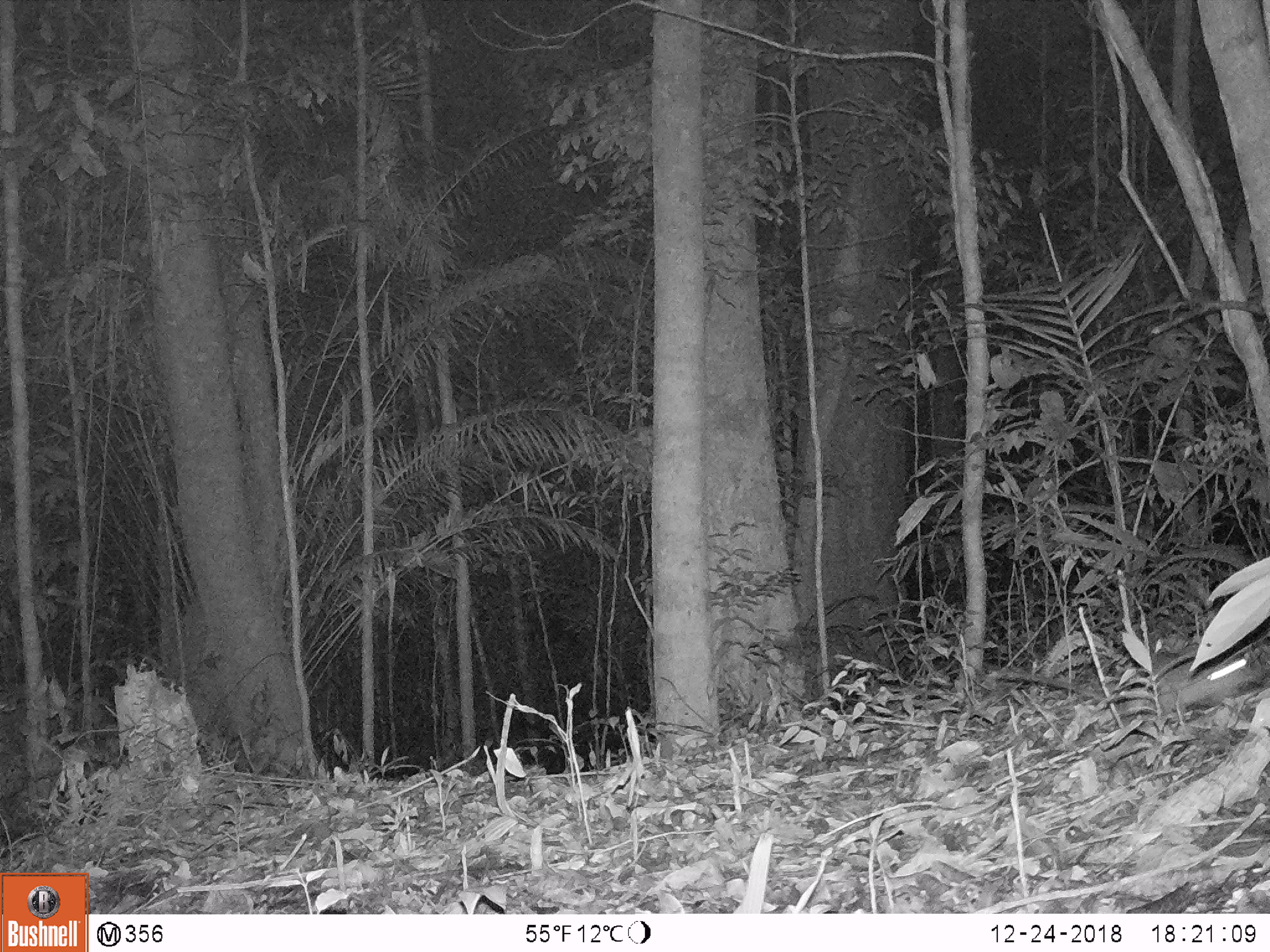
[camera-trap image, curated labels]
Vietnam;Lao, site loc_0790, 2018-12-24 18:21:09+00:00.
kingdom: Animalia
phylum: Chordata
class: Mammalia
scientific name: Mammalia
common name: mammal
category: unidentified small mammal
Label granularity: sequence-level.